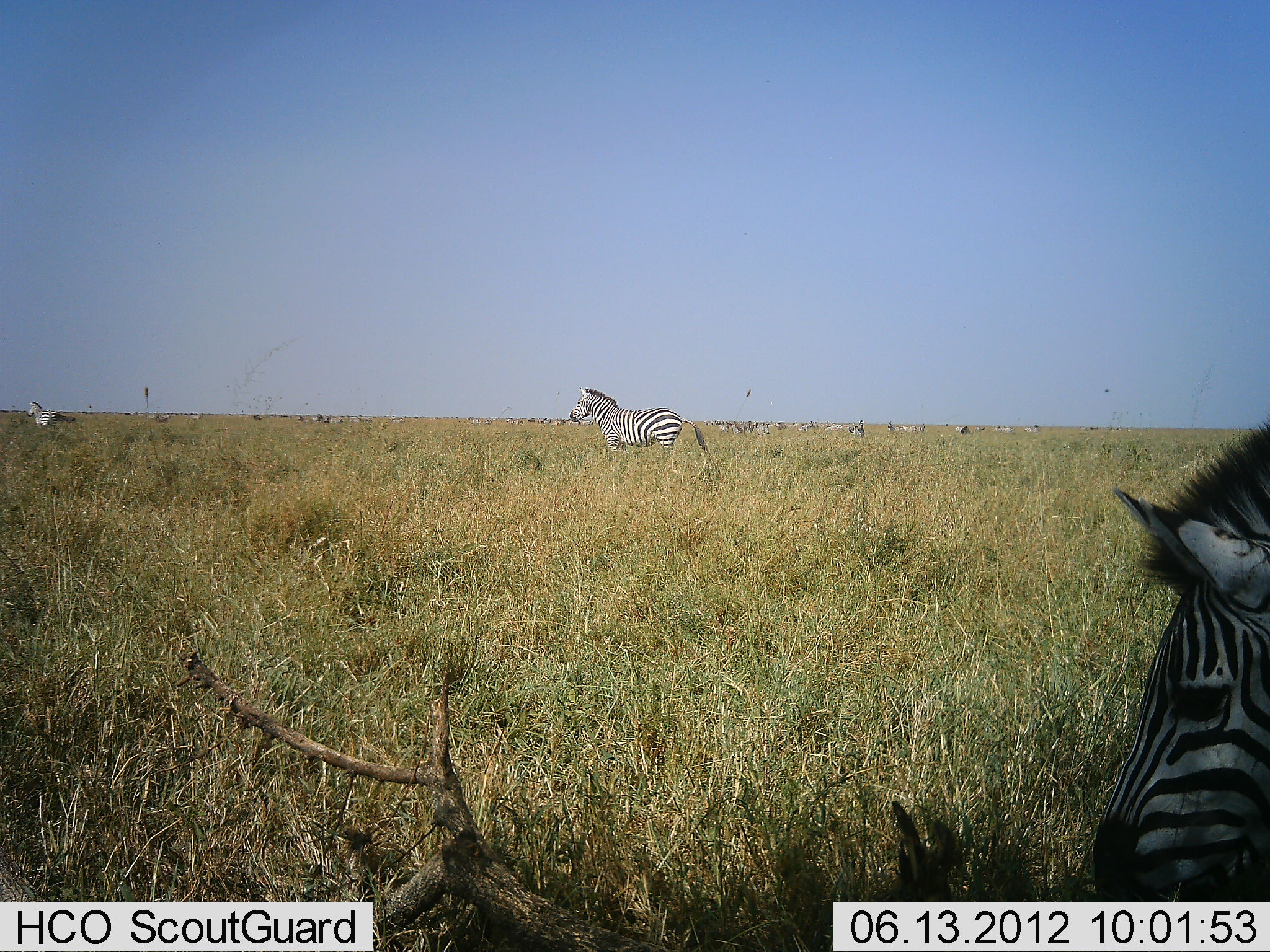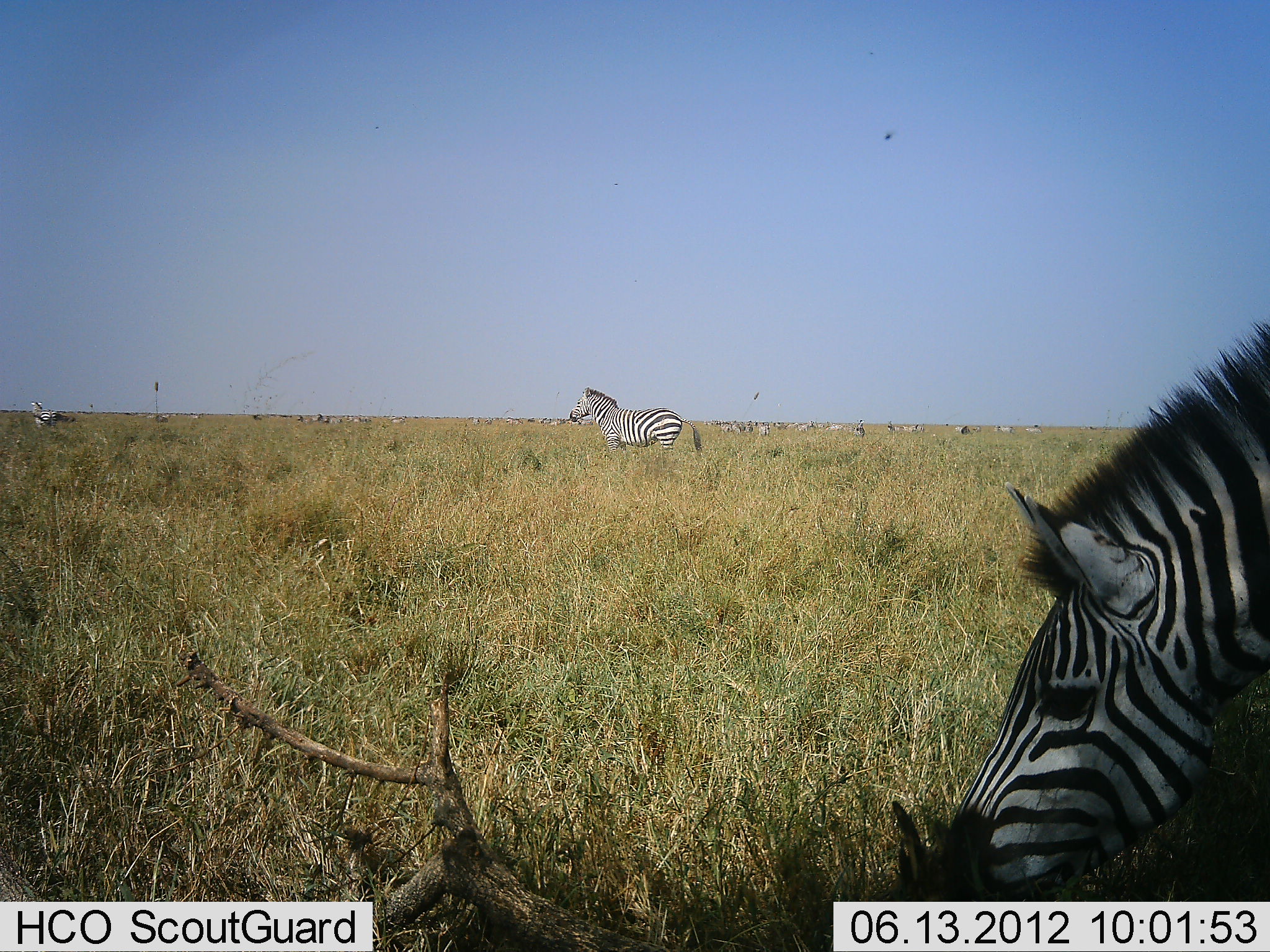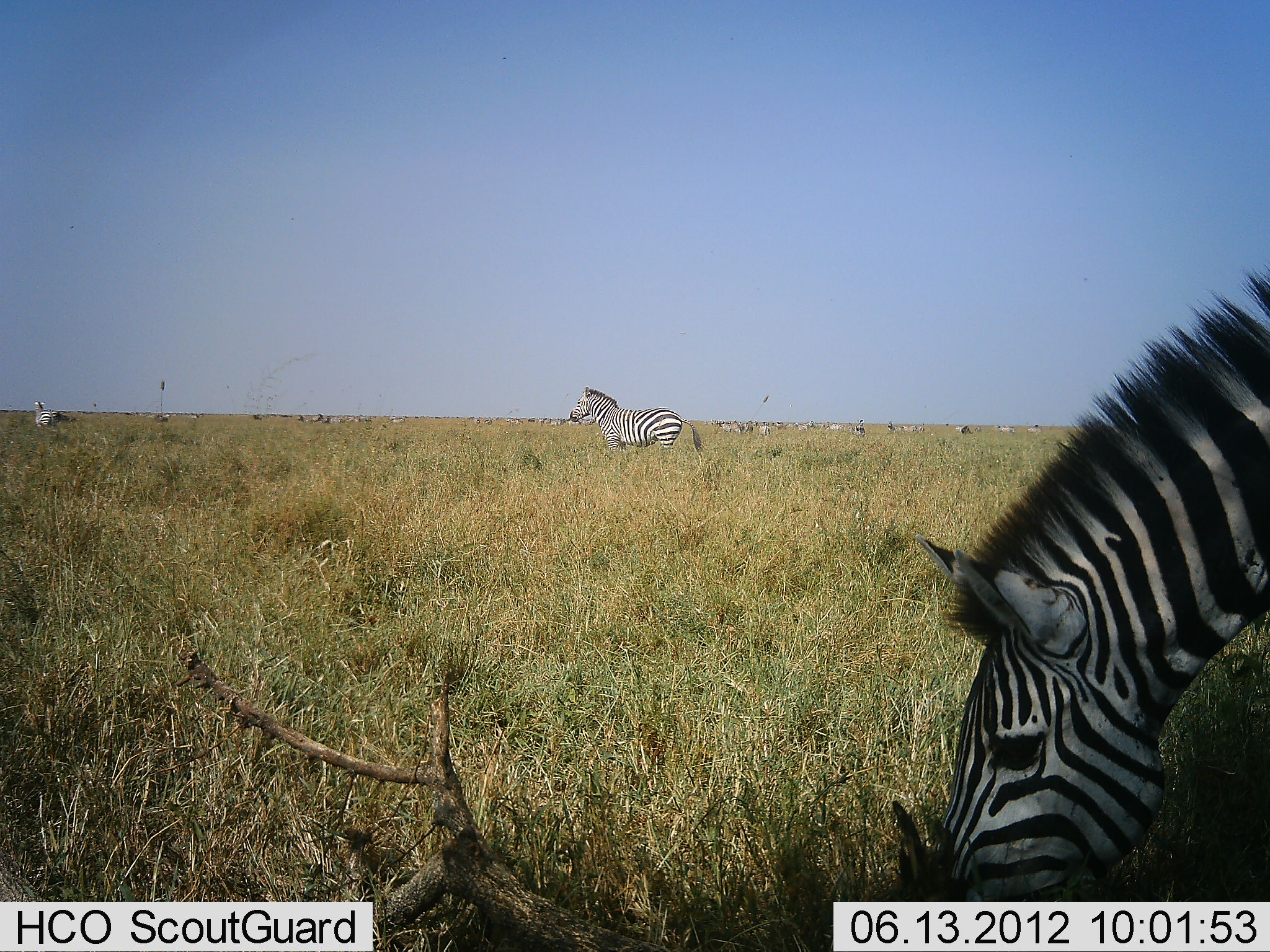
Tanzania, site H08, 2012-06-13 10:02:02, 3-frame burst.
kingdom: Animalia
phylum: Chordata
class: Mammalia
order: Perissodactyla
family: Equidae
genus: Equus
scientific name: Equus quagga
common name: plains zebra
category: zebra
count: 3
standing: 73%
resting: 0%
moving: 9%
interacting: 0%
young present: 0%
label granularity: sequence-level